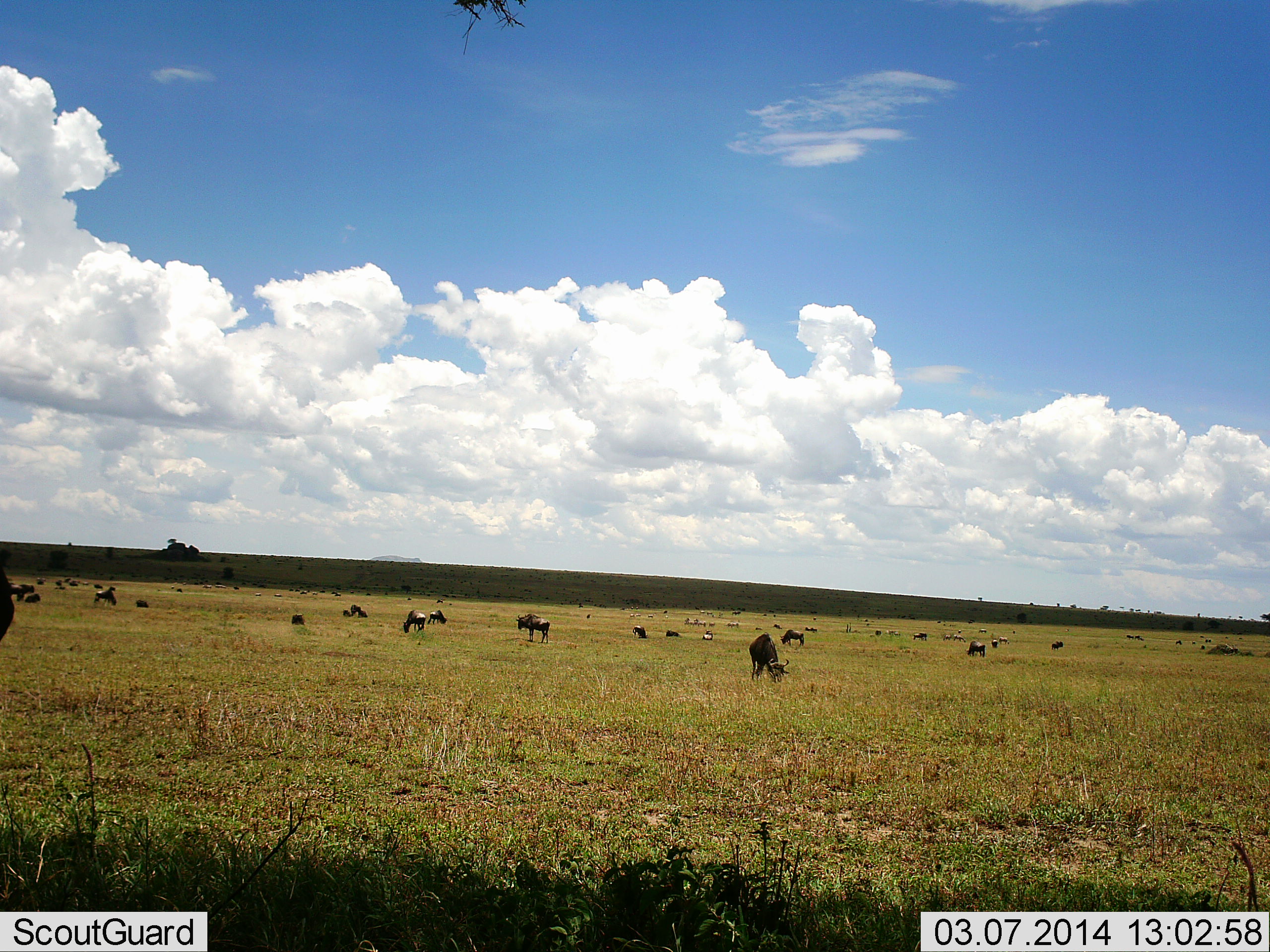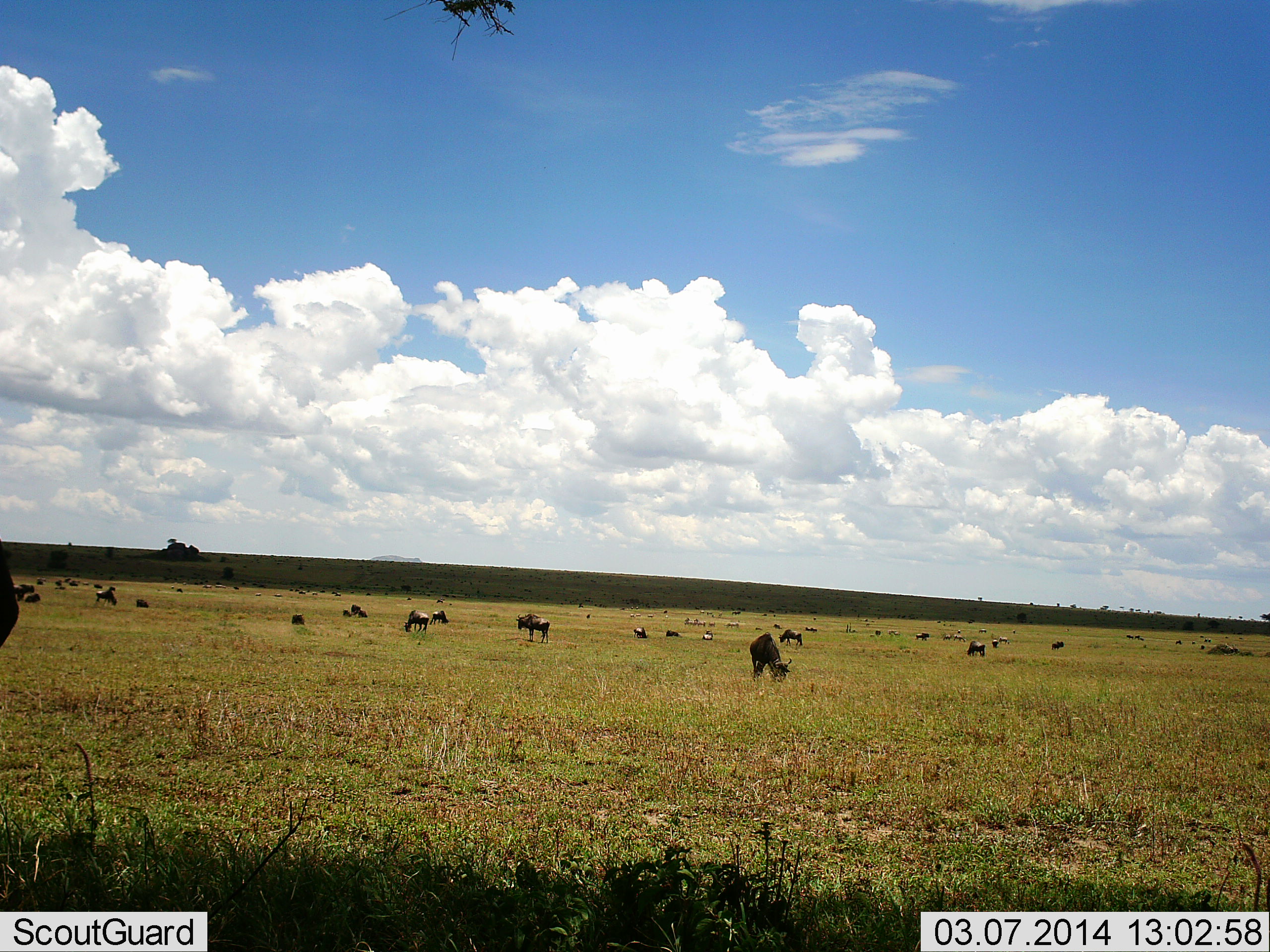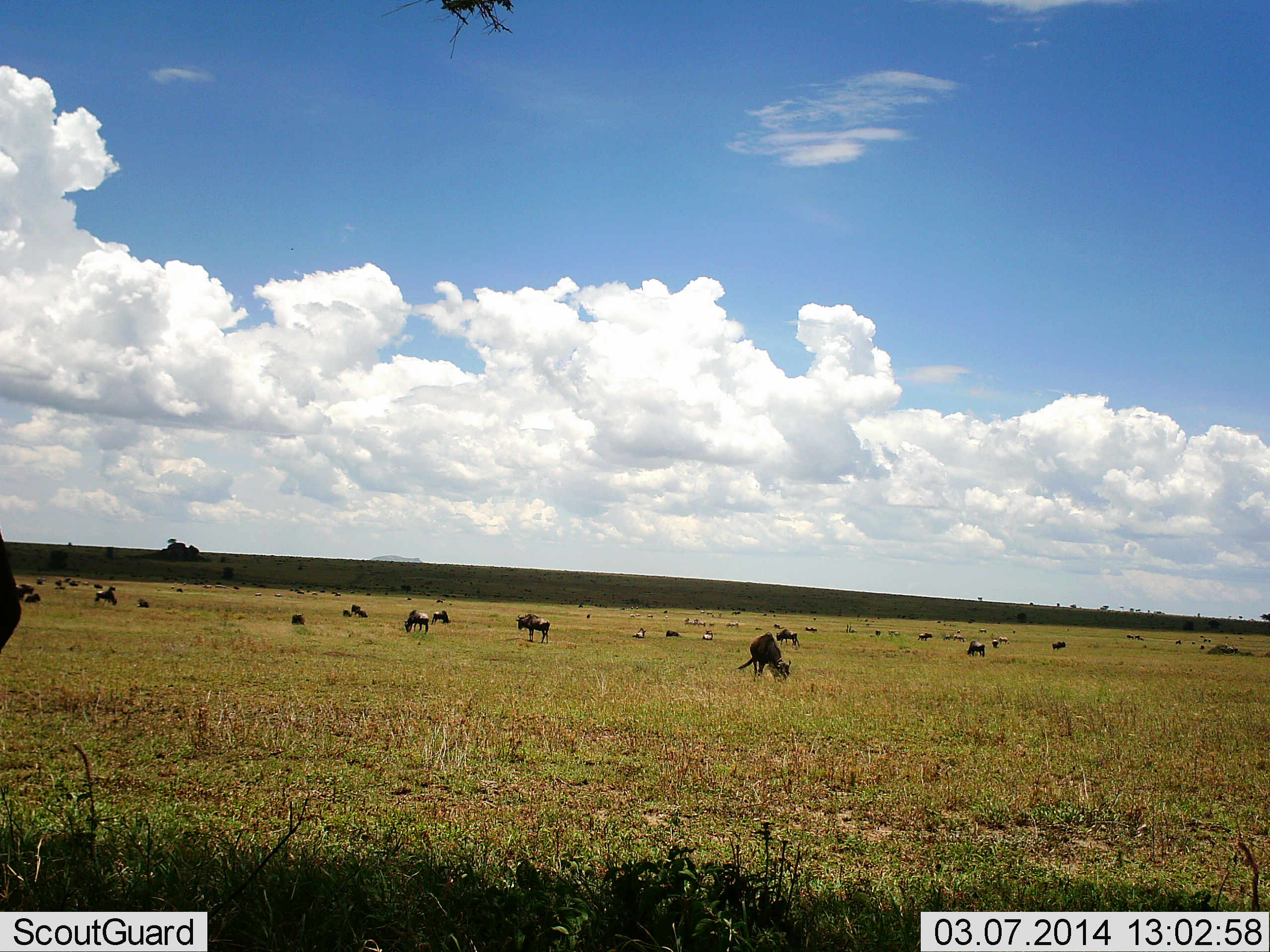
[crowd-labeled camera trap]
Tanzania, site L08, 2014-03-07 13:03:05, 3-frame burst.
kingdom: Animalia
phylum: Chordata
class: Mammalia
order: Artiodactyla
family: Bovidae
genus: Connochaetes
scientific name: Connochaetes taurinus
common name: blue wildebeest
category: wildebeest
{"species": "wildebeest (blue wildebeest) (Connochaetes taurinus)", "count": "11-50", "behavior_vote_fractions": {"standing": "70%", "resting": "10%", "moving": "20%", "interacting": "0%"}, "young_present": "0%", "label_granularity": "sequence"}